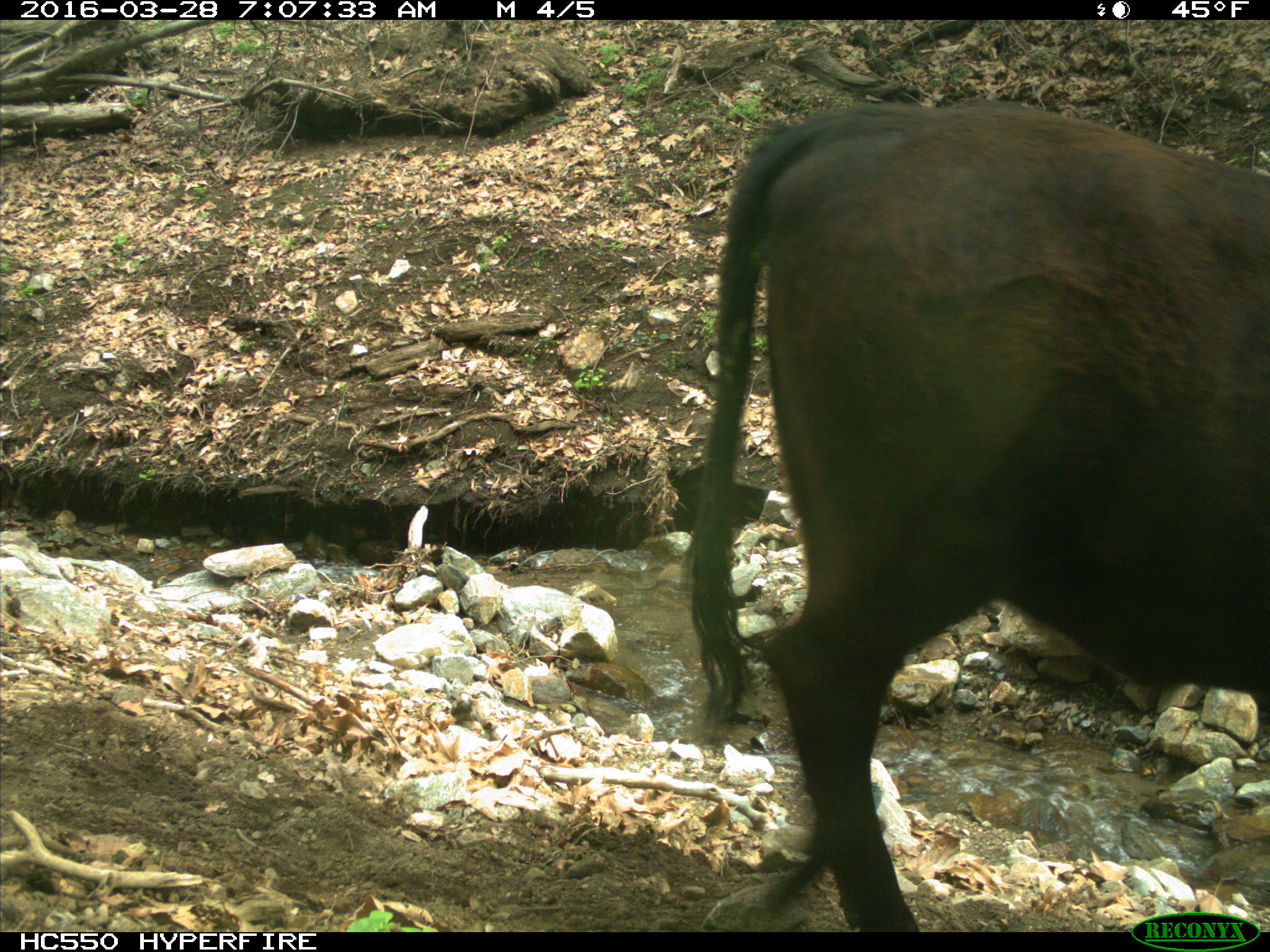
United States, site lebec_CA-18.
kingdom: Animalia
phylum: Chordata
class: Mammalia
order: Artiodactyla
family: Bovidae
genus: Bos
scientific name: Bos taurus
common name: domestic cow